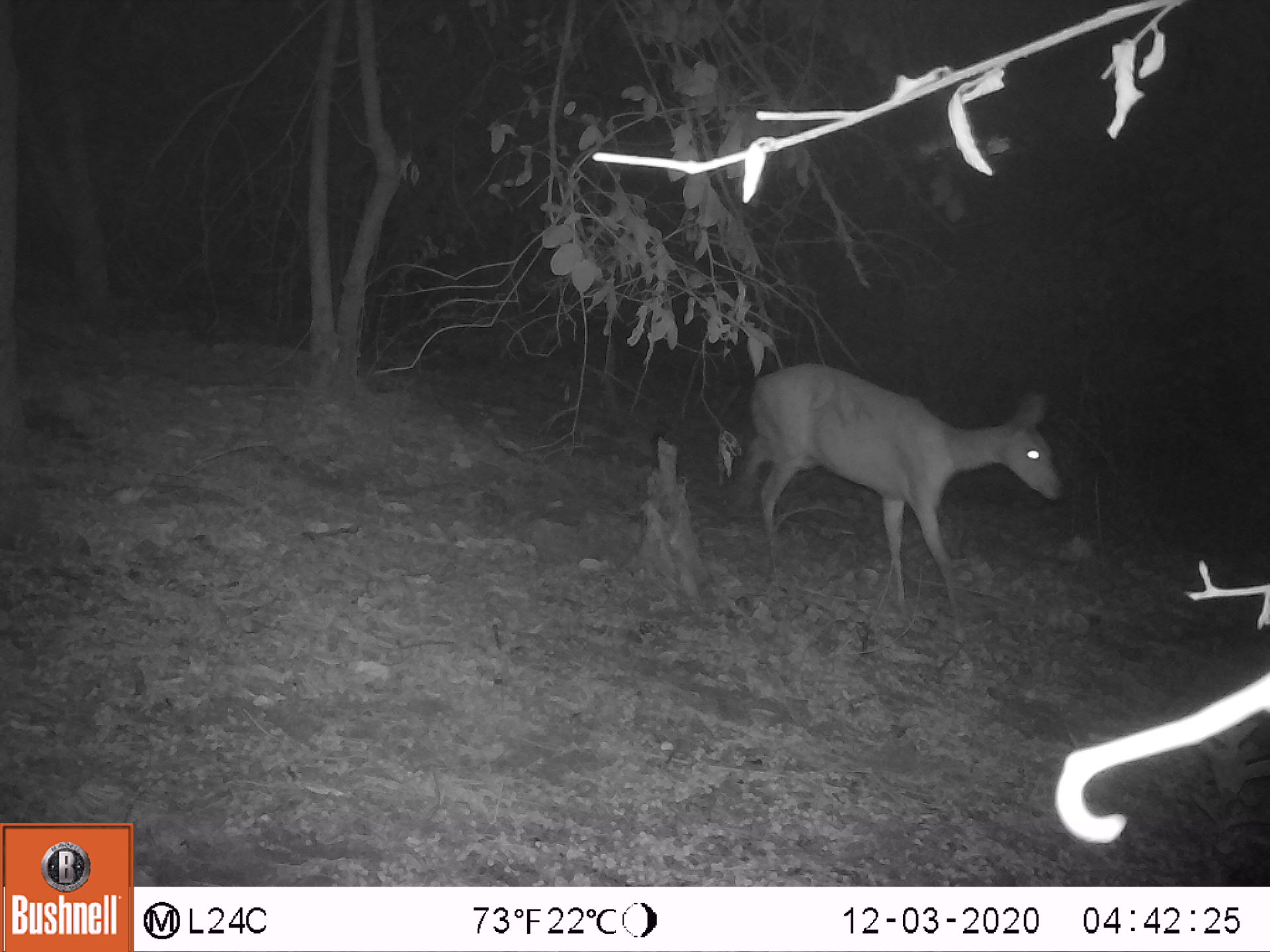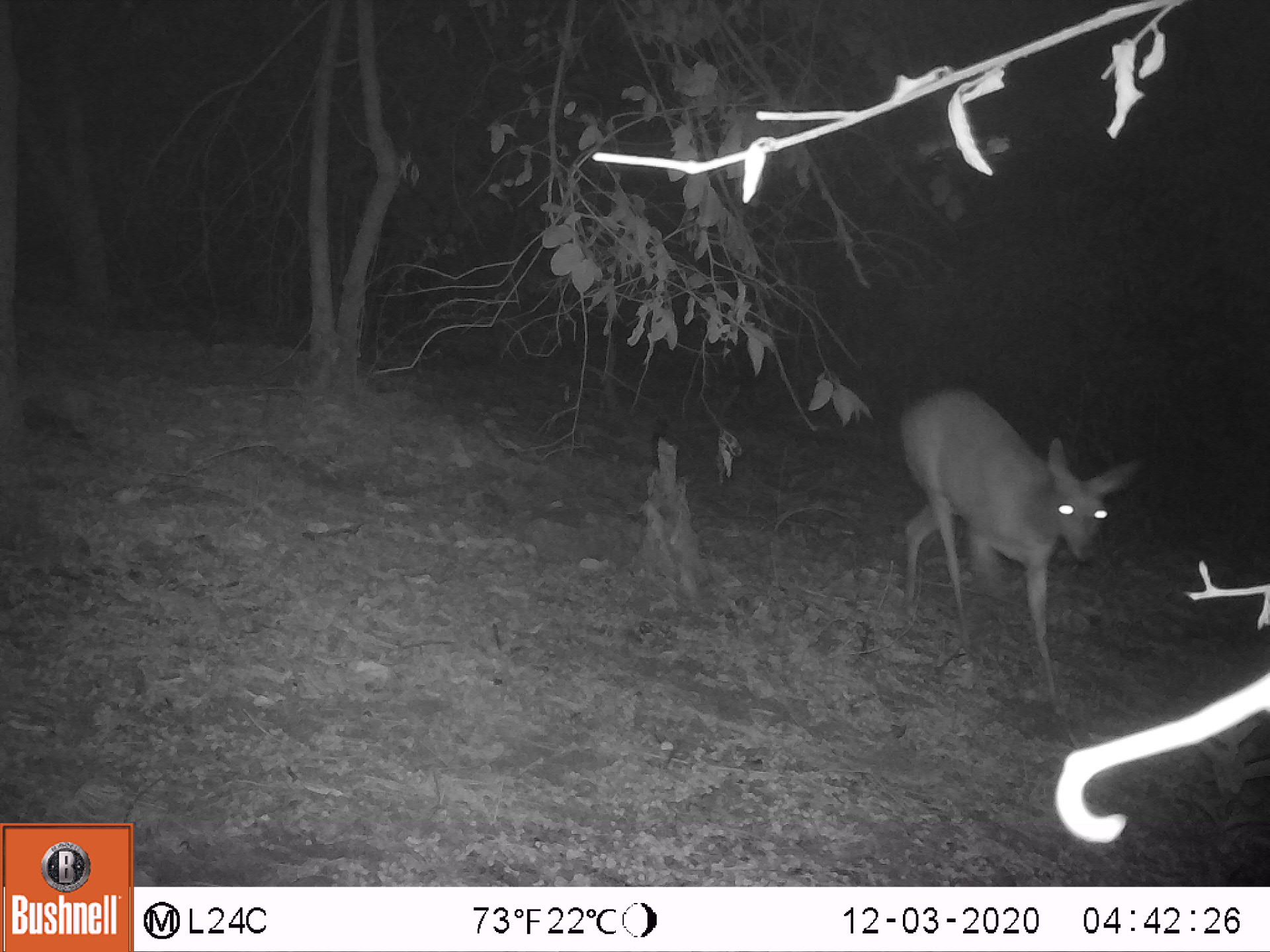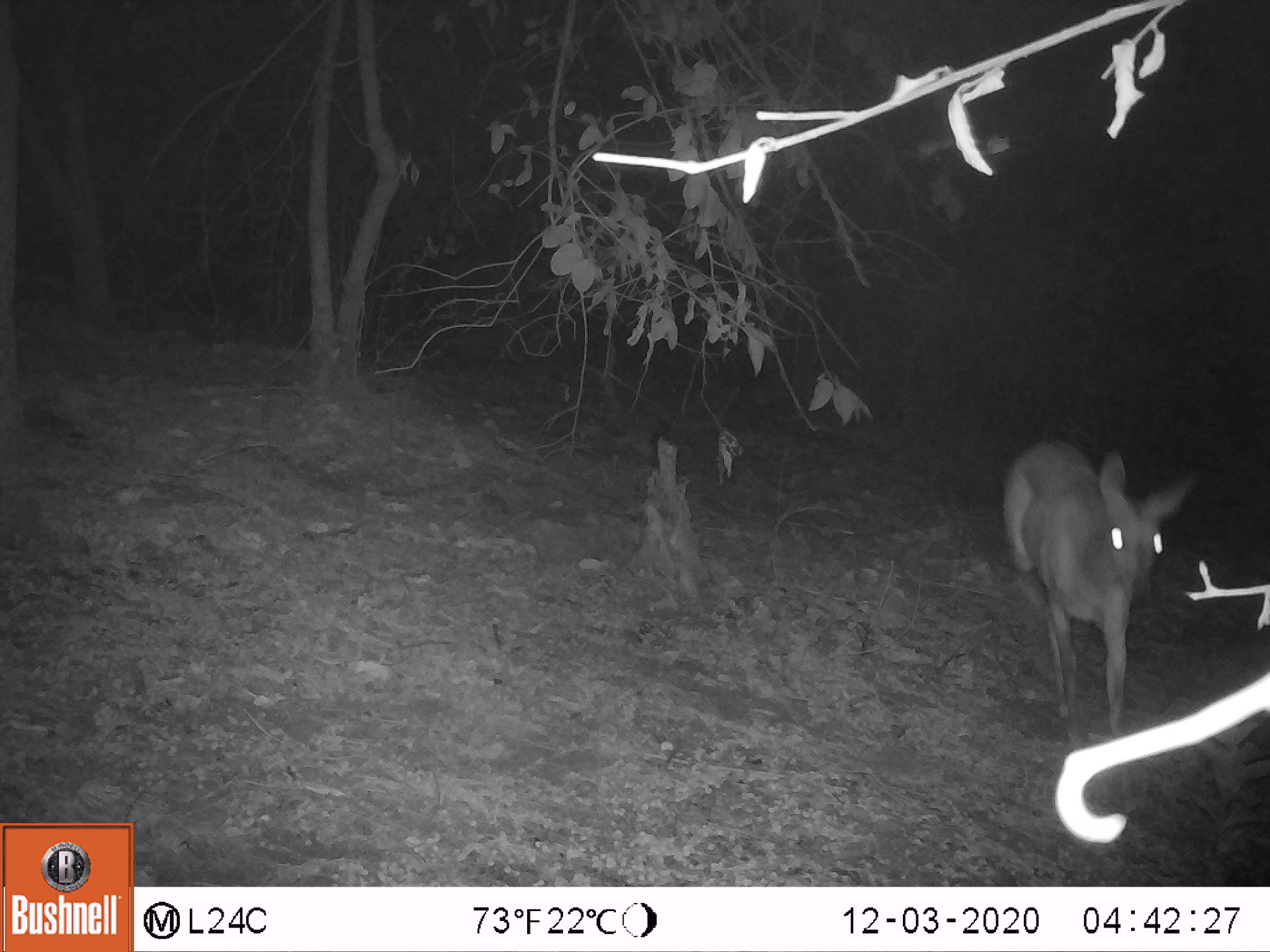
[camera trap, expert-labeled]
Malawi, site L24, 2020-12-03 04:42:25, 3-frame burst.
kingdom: Animalia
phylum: Chordata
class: Mammalia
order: Artiodactyla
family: Bovidae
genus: Tragelaphus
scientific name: Tragelaphus sylvaticus sylvaticus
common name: cape bushbuck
Cape bushbuck (Tragelaphus sylvaticus sylvaticus), count 1.